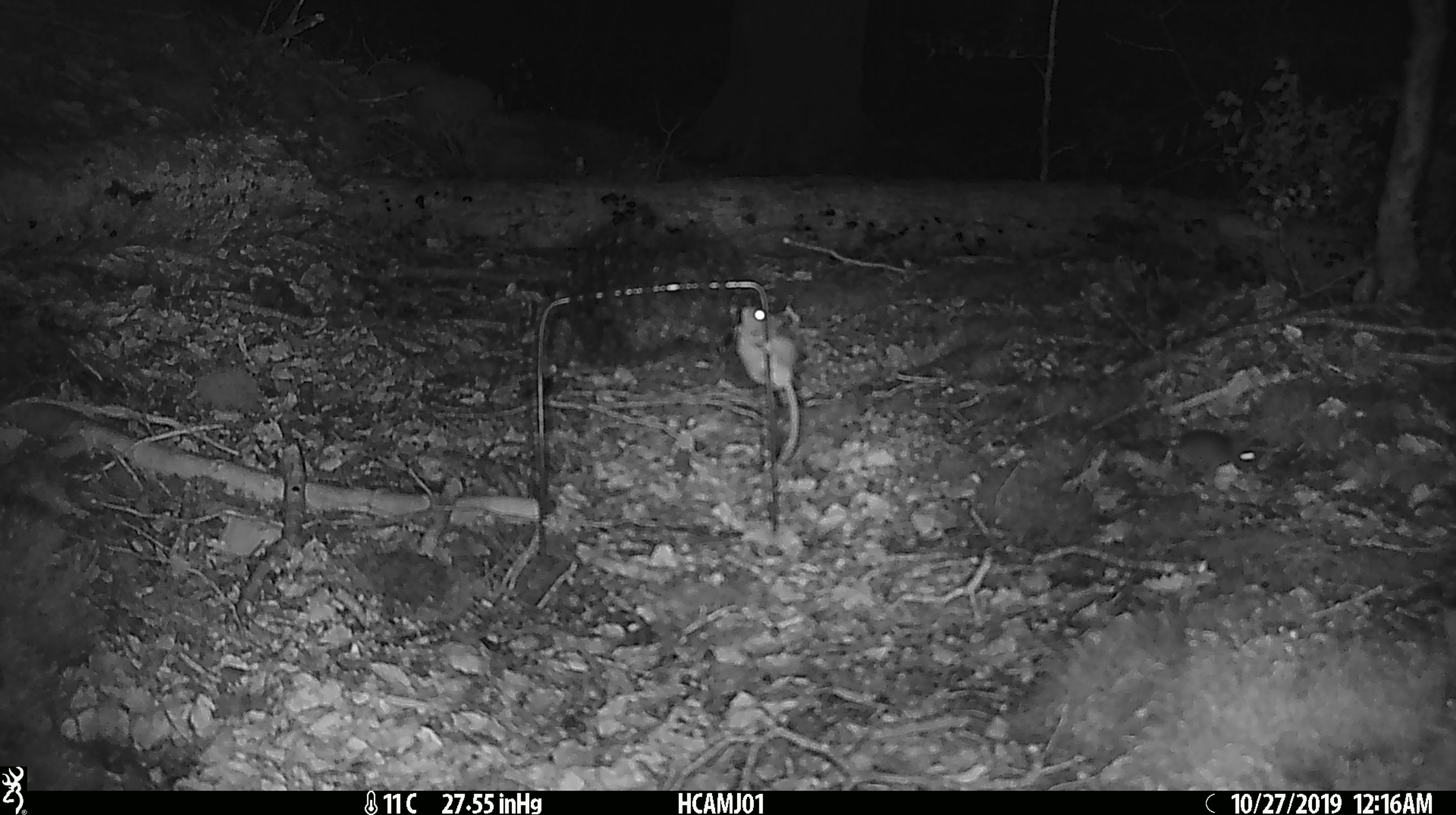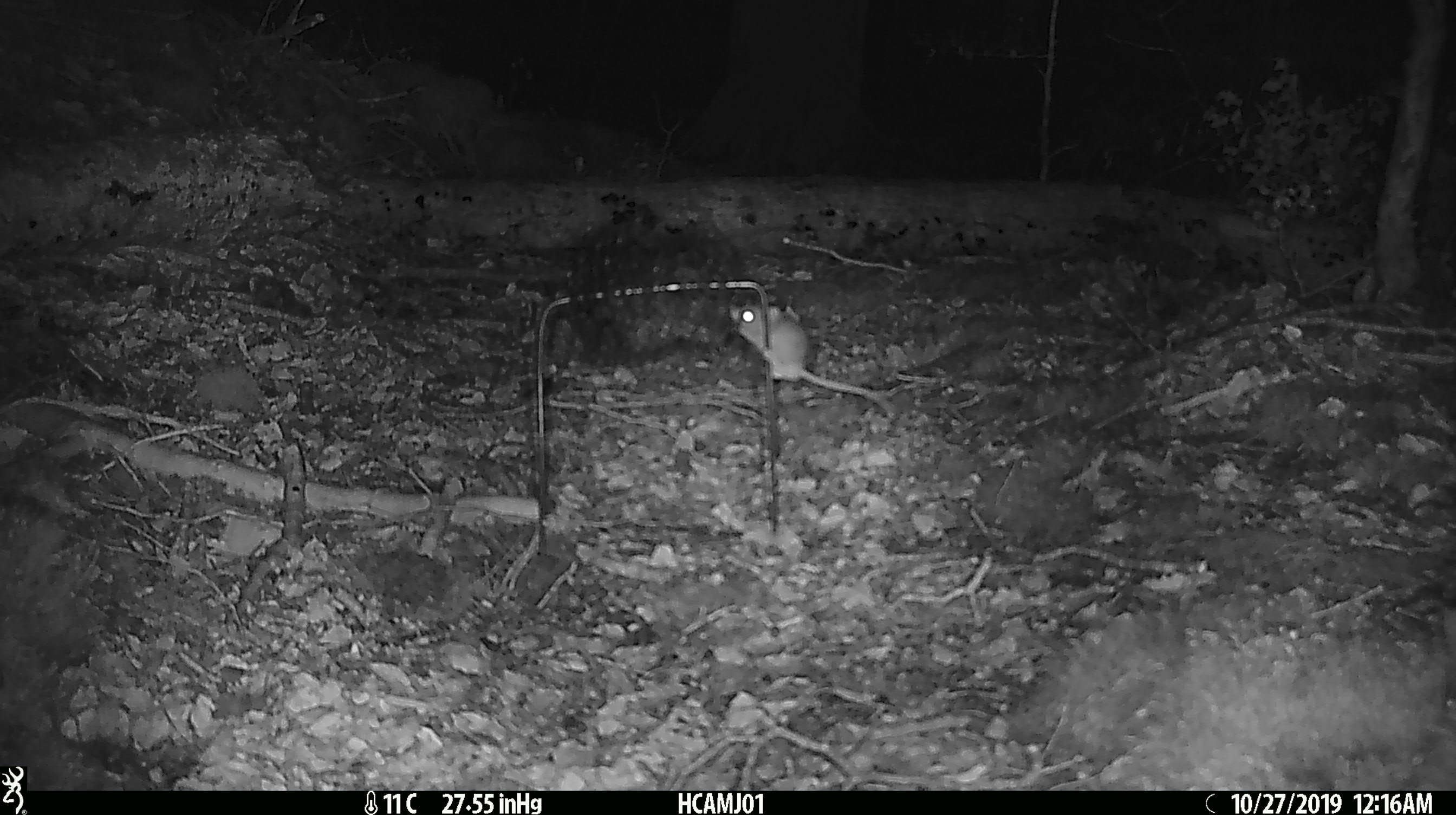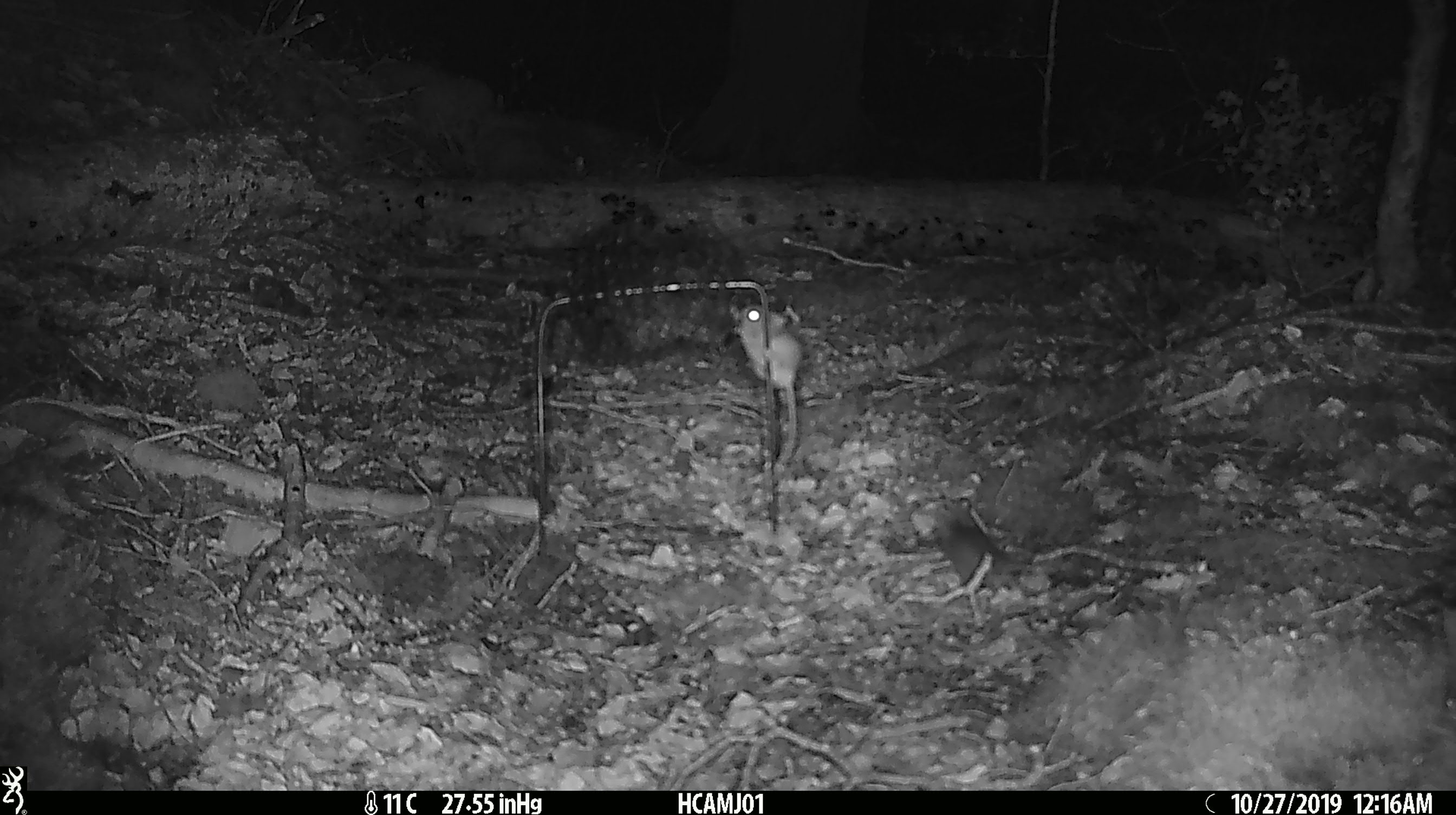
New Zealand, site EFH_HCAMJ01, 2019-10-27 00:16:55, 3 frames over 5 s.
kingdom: Animalia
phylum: Chordata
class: Mammalia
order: Rodentia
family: Muridae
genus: Mus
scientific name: Mus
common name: mouse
Mouse (Mus).